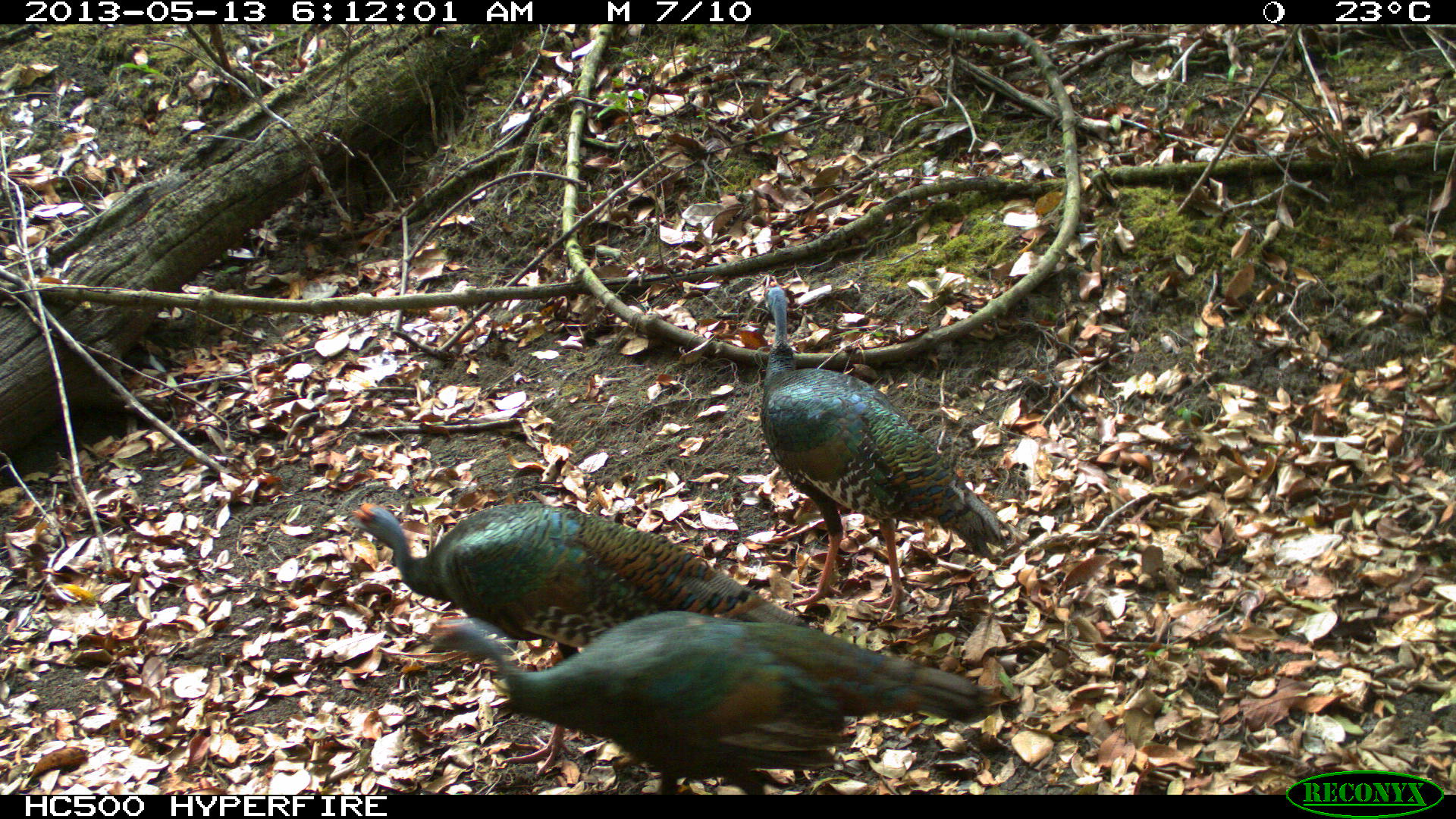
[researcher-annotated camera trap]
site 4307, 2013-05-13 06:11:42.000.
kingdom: Animalia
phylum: Chordata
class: Aves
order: Galliformes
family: Phasianidae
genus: Meleagris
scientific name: Meleagris ocellata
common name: ocellated turkey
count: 3